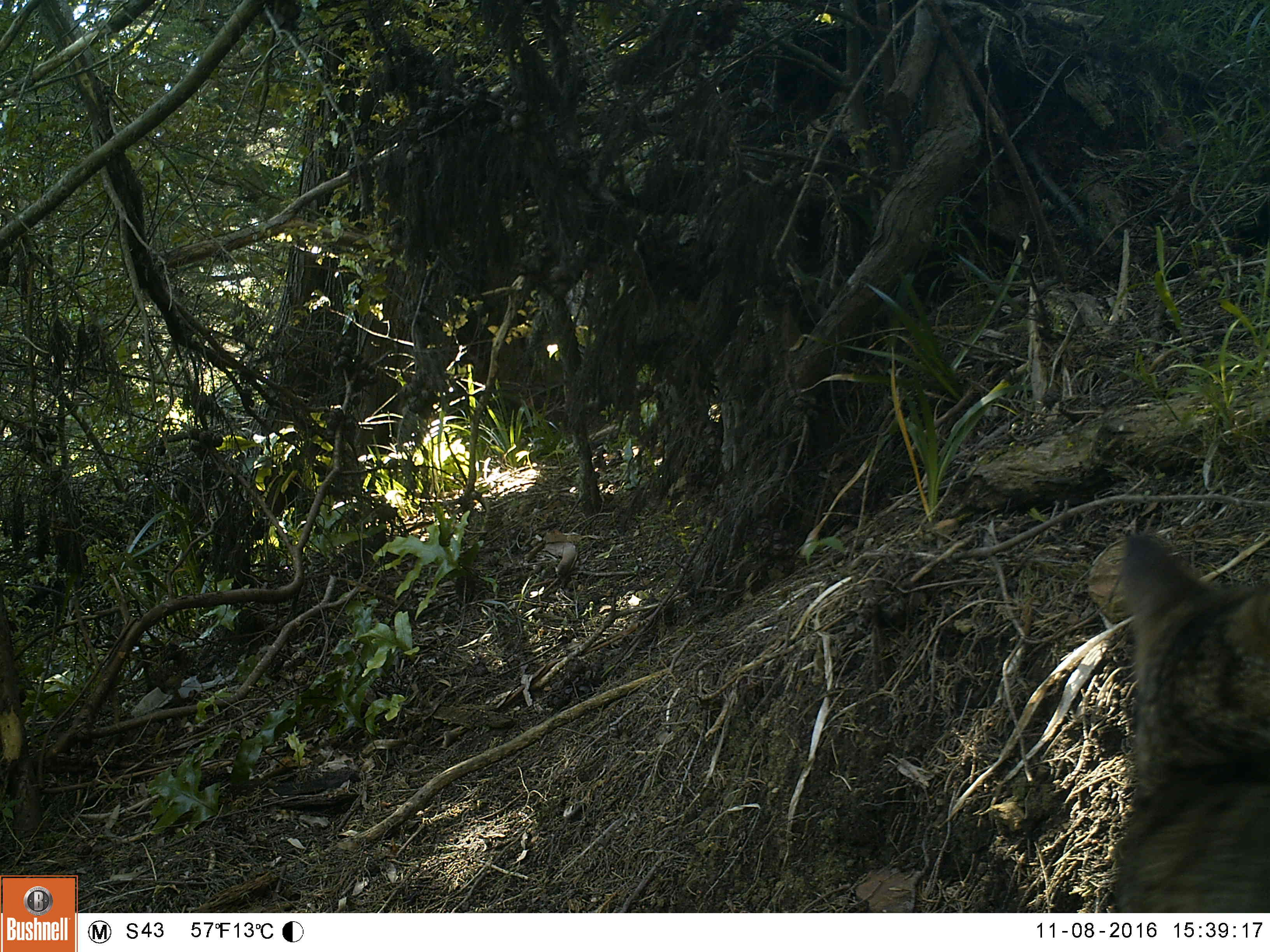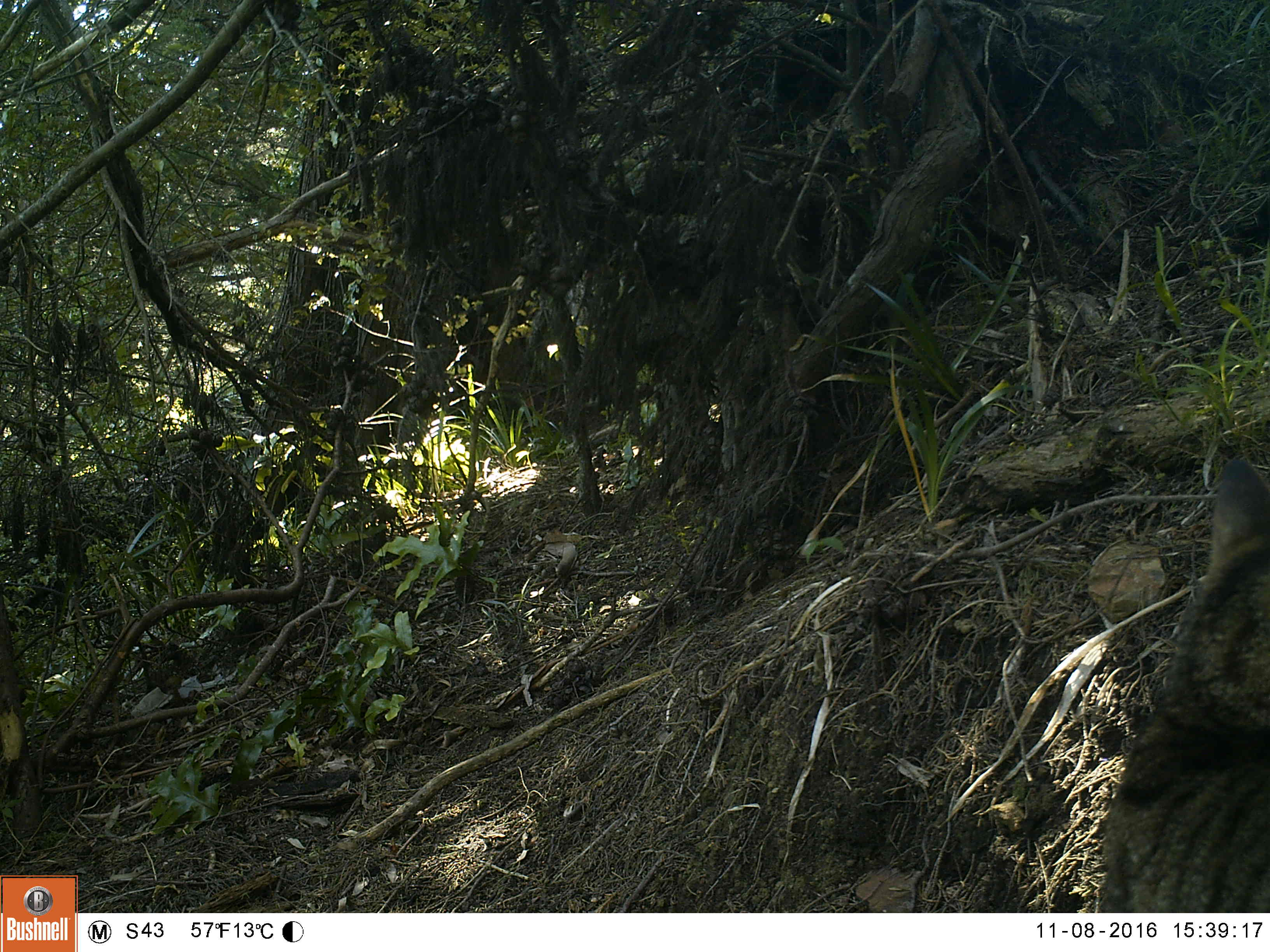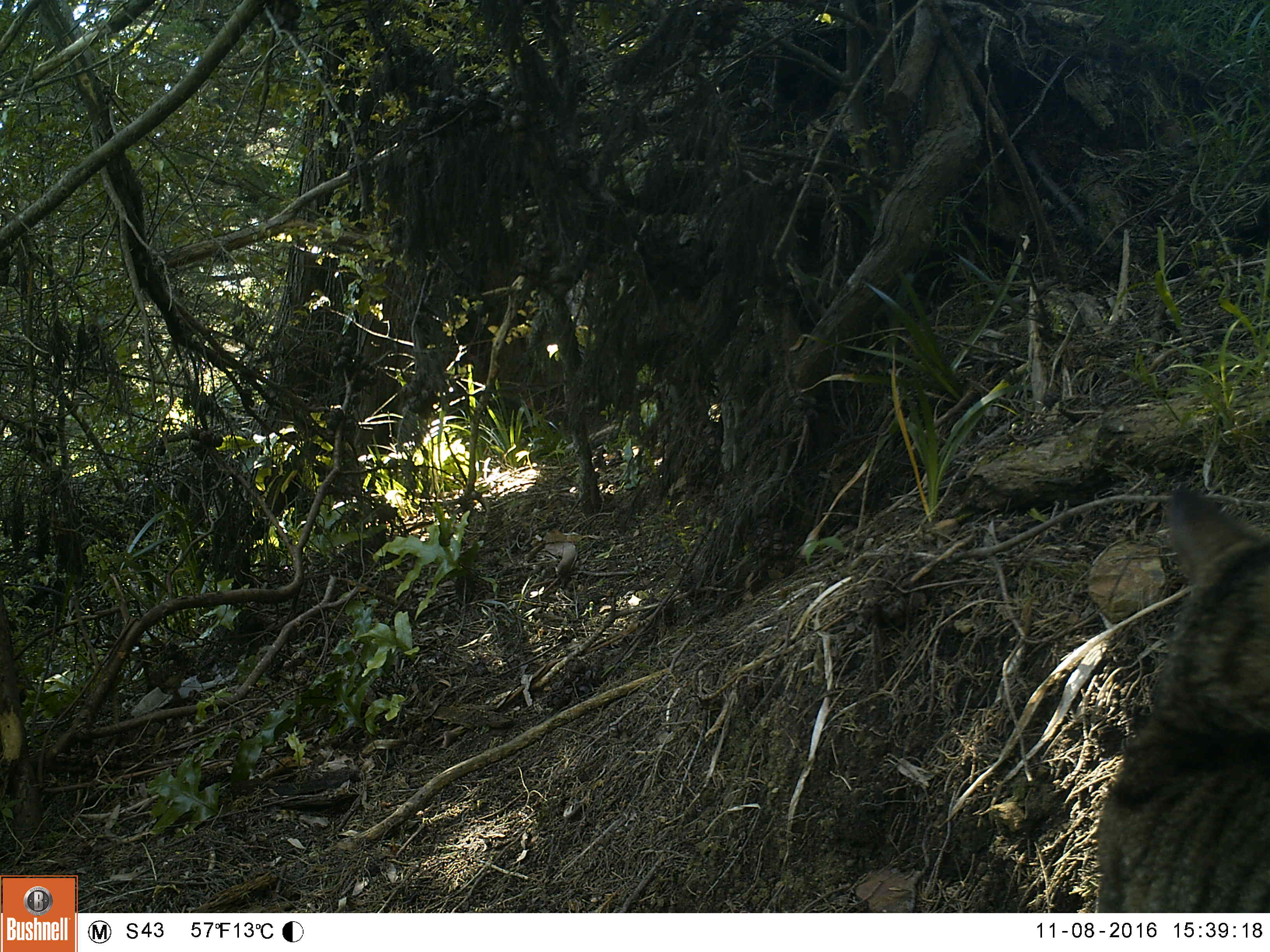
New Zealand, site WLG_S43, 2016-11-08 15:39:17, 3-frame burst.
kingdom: Animalia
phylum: Chordata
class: Mammalia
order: Carnivora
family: Felidae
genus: Felis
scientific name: Felis catus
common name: domestic cat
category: cat